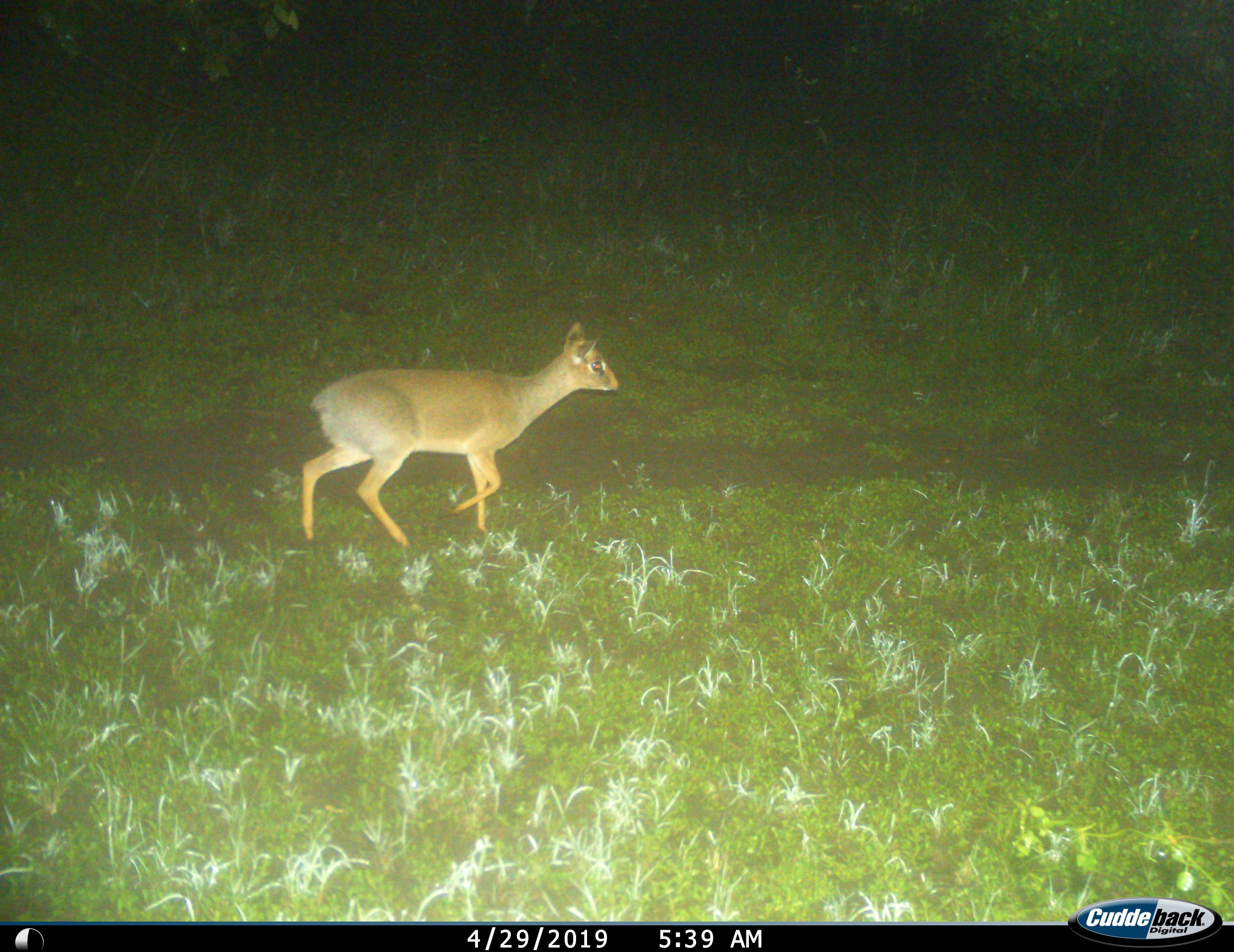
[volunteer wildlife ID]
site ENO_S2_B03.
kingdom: Animalia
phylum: Chordata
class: Mammalia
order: Artiodactyla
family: Bovidae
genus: Madoqua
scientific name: Madoqua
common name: dik-dik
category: dikdik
Dikdik (dik-dik) (Madoqua), count 1. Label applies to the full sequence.